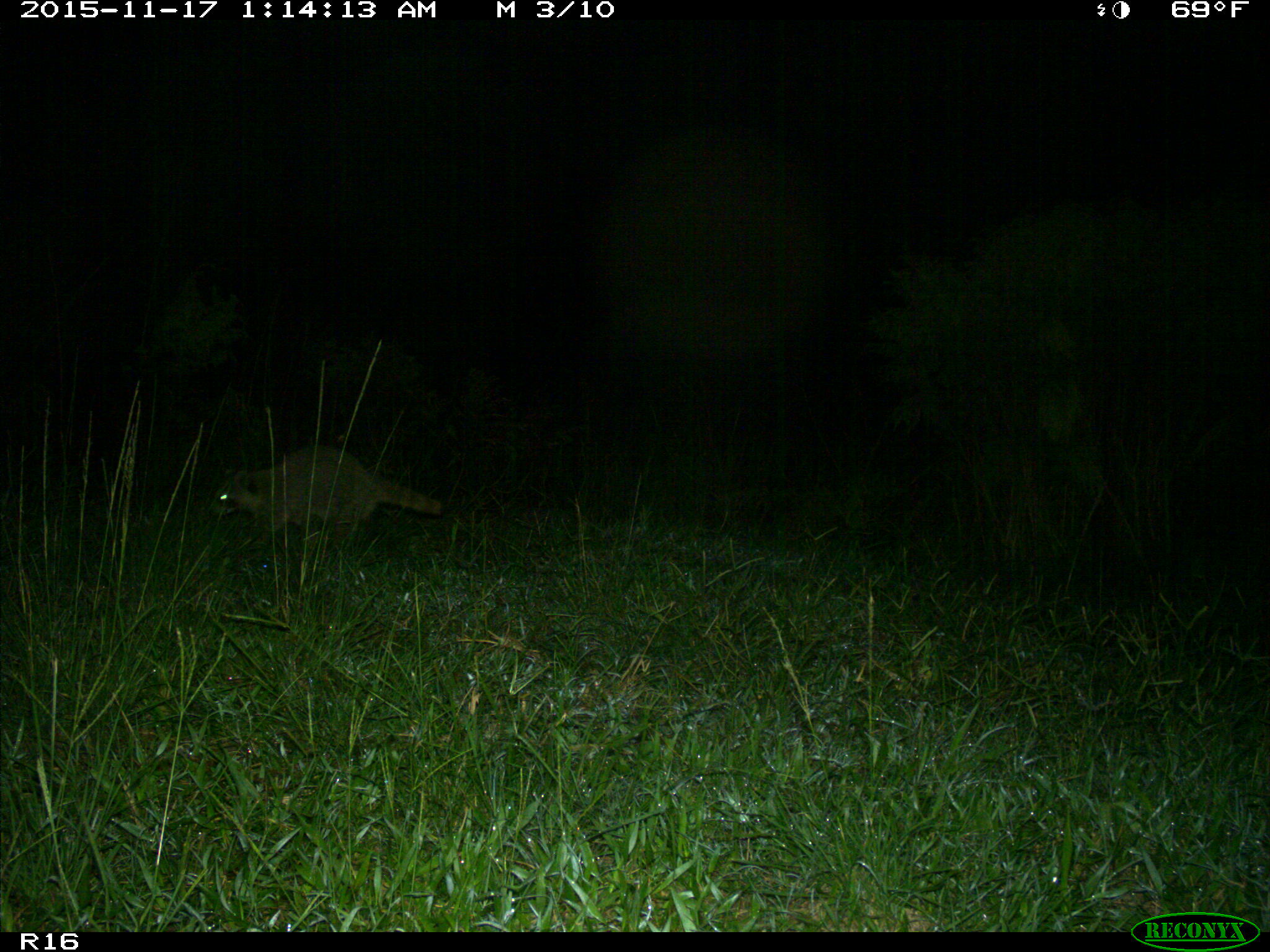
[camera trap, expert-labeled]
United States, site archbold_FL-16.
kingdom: Animalia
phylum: Chordata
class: Mammalia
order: Carnivora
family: Procyonidae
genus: Procyon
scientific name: Procyon lotor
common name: common raccoon